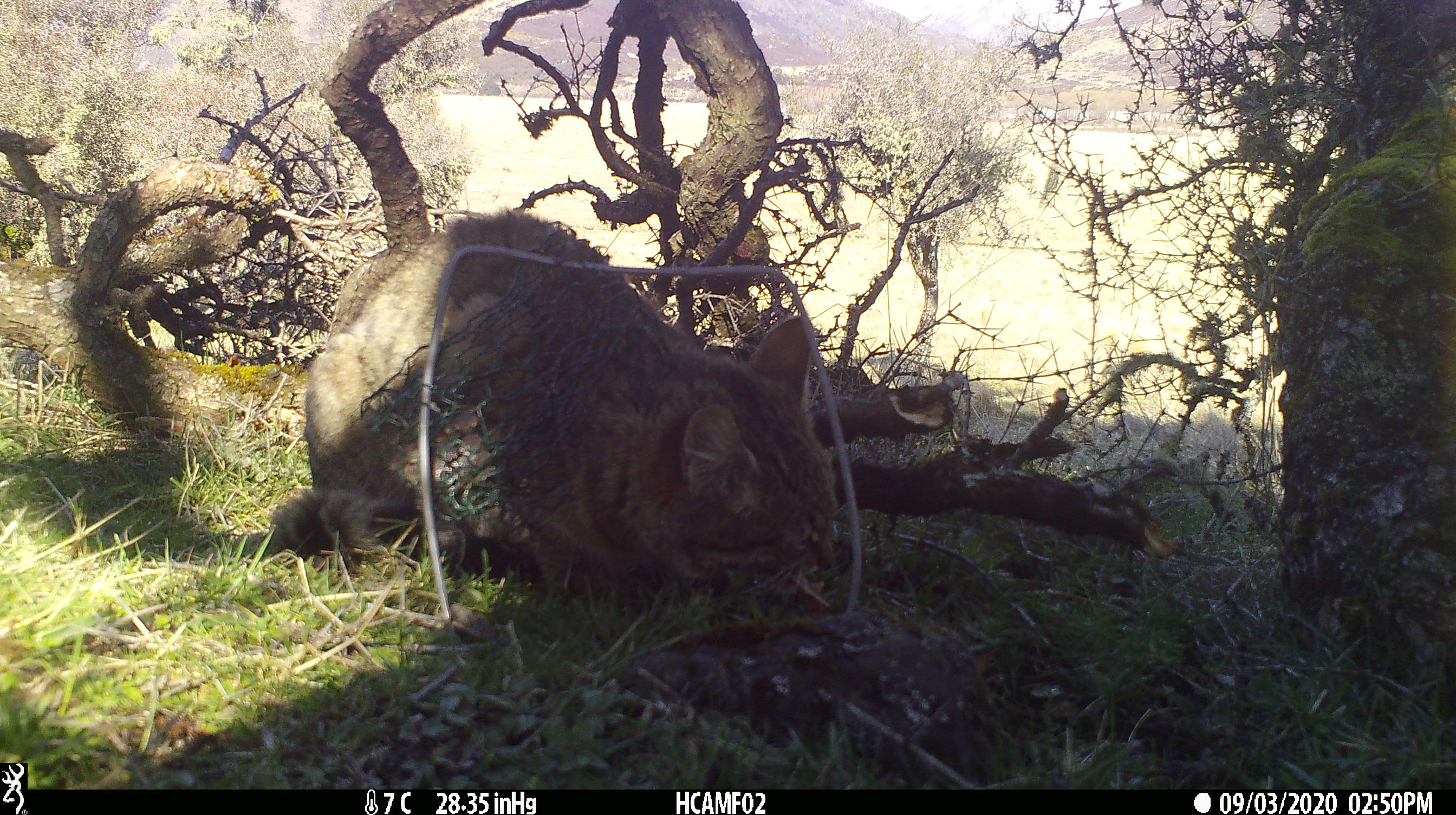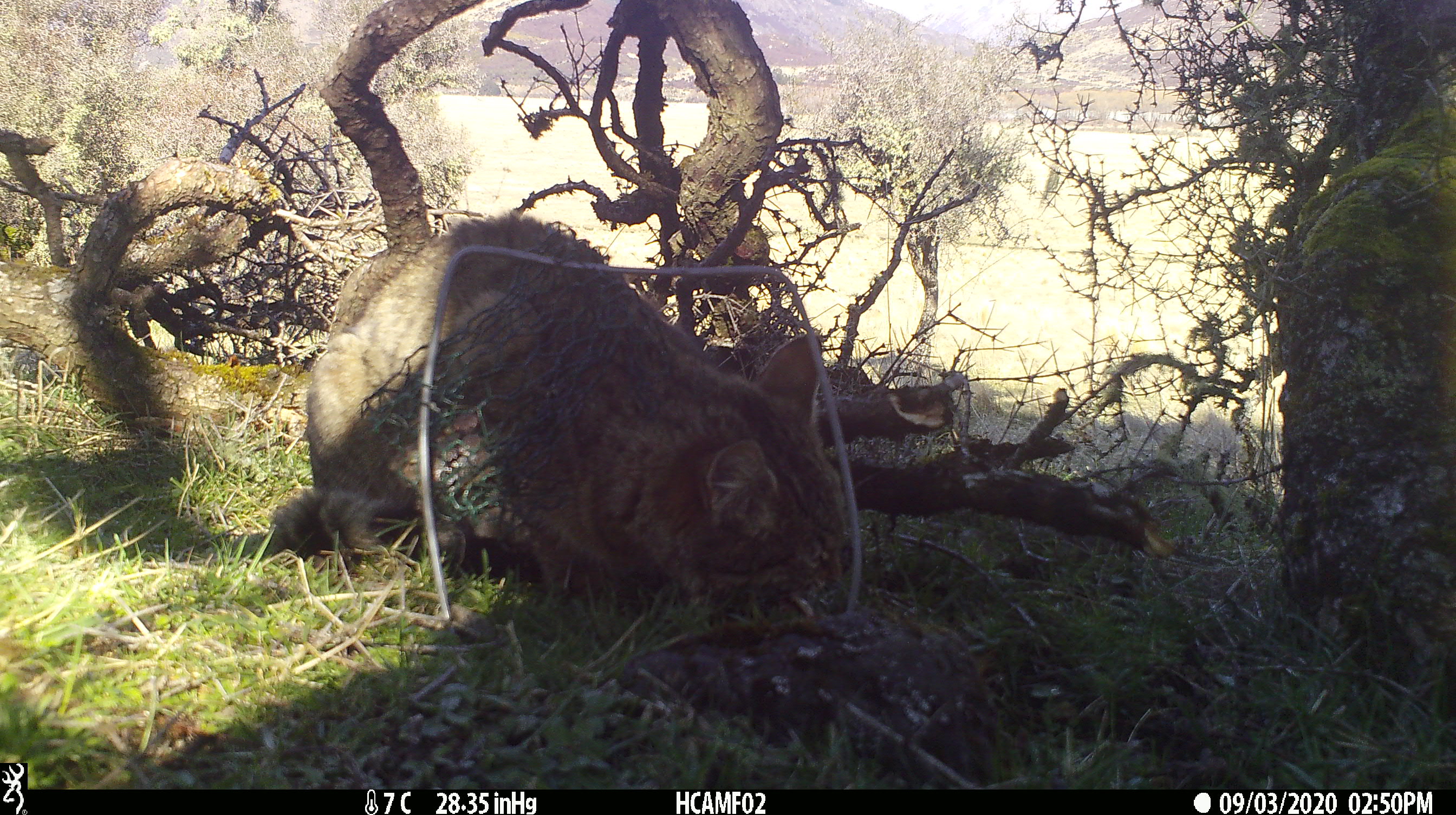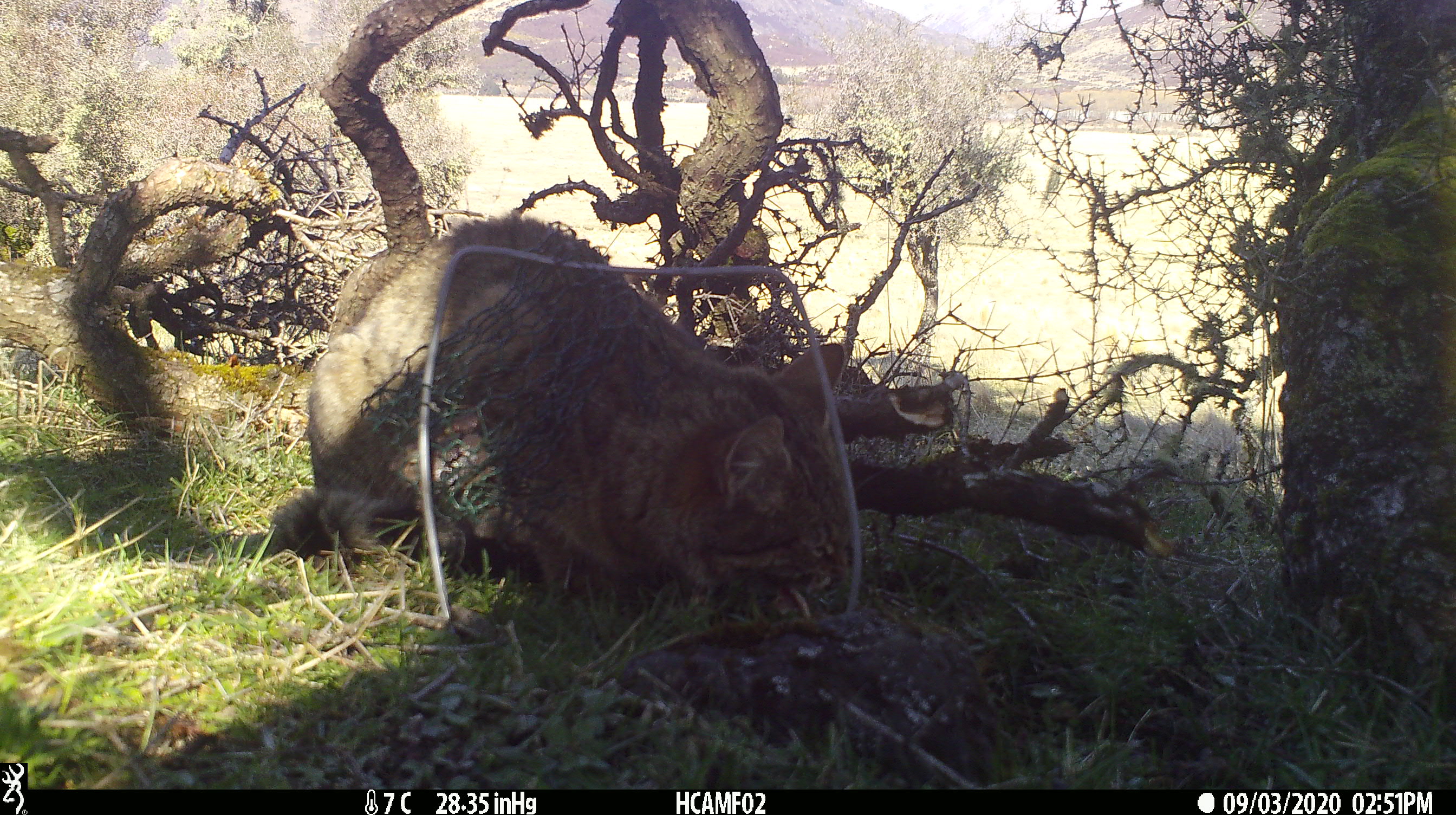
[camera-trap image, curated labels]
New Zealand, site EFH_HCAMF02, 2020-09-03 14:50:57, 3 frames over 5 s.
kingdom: Animalia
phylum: Chordata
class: Mammalia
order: Carnivora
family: Felidae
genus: Felis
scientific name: Felis catus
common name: domestic cat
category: cat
Cat (domestic cat) (Felis catus).